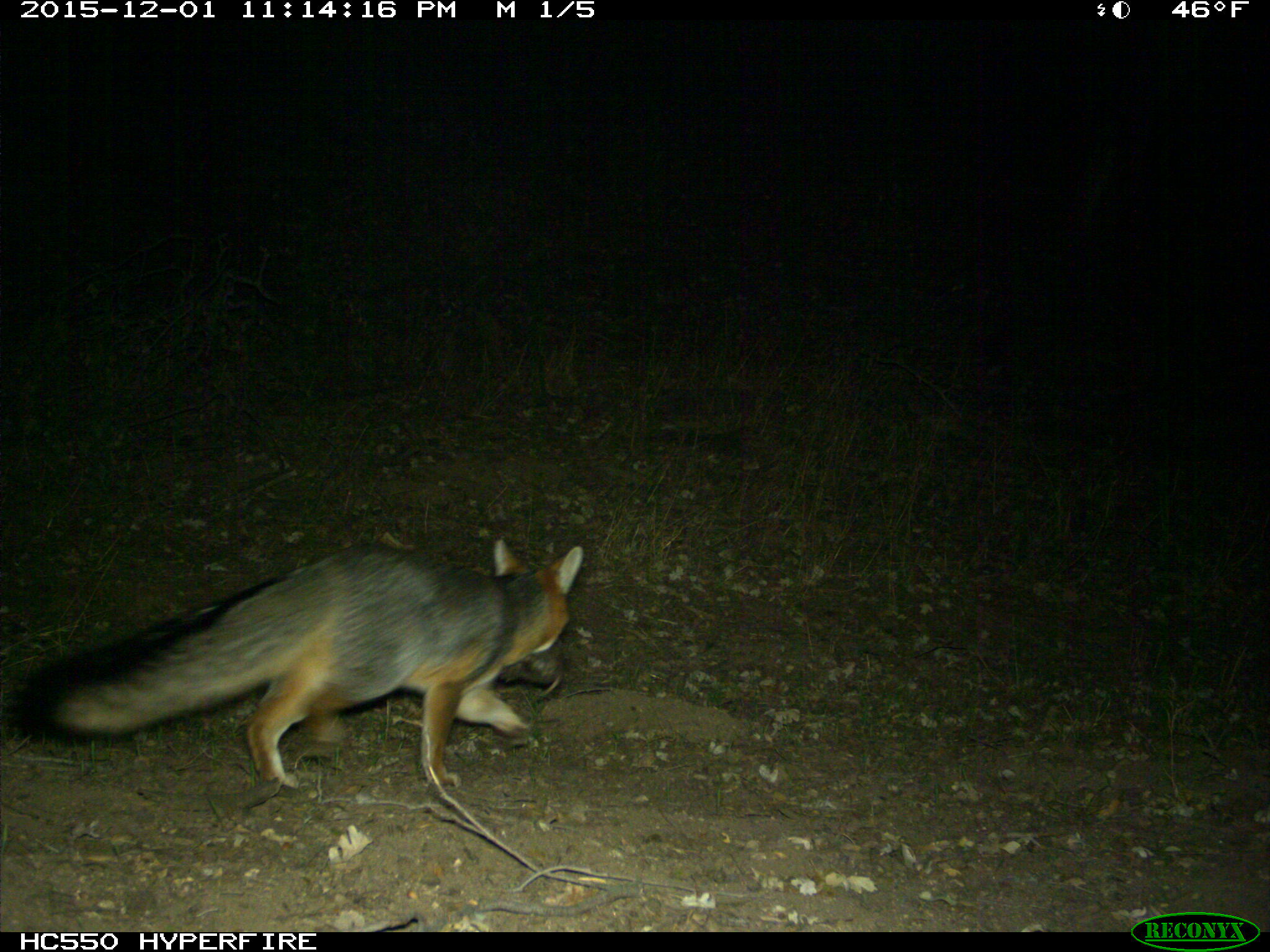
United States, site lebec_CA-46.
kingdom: Animalia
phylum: Chordata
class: Mammalia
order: Carnivora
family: Canidae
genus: Urocyon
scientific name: Urocyon cinereoargenteus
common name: gray fox